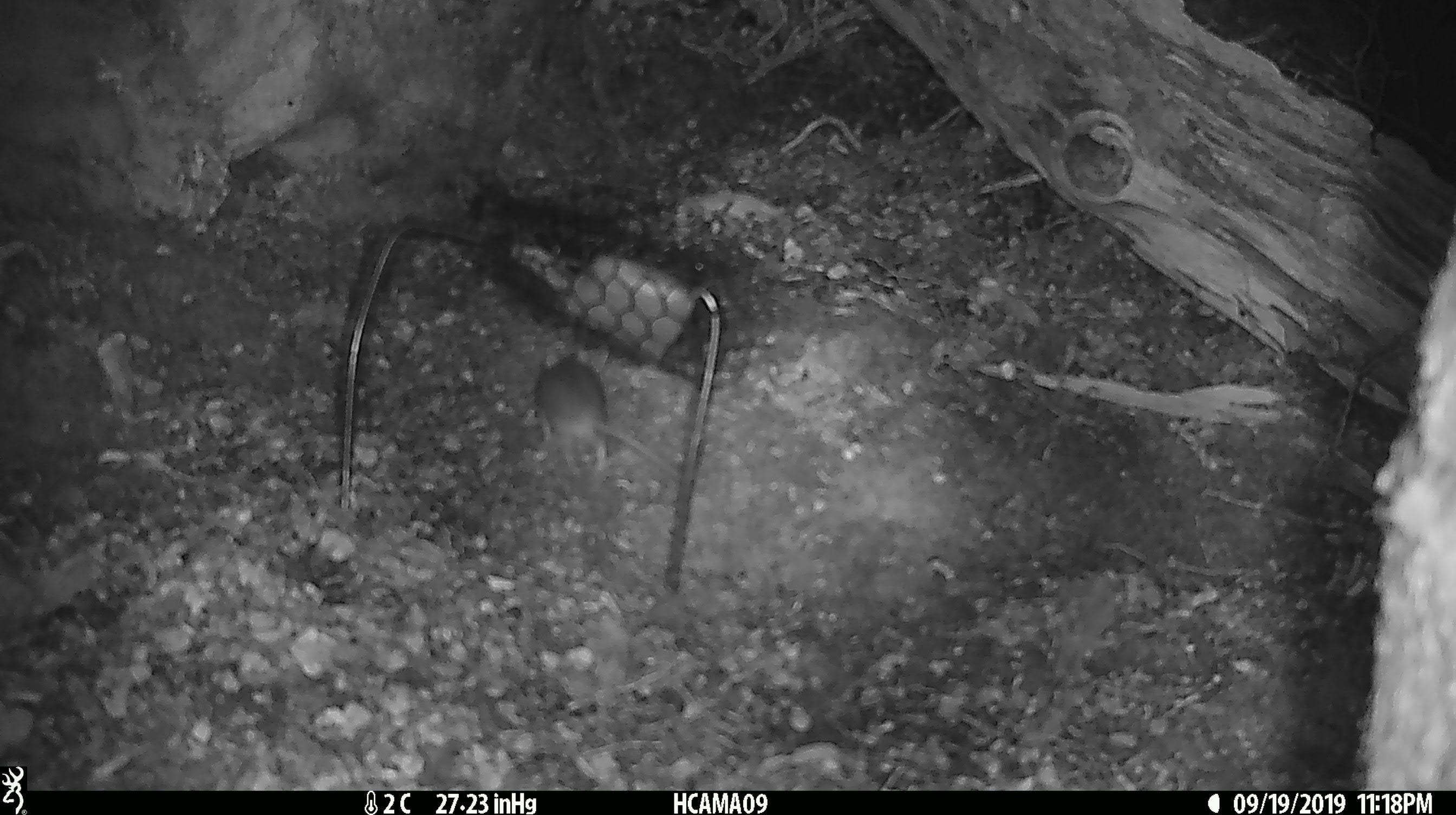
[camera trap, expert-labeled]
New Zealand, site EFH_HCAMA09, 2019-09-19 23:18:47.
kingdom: Animalia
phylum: Chordata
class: Mammalia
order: Rodentia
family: Muridae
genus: Mus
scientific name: Mus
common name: mouse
Mouse (Mus).